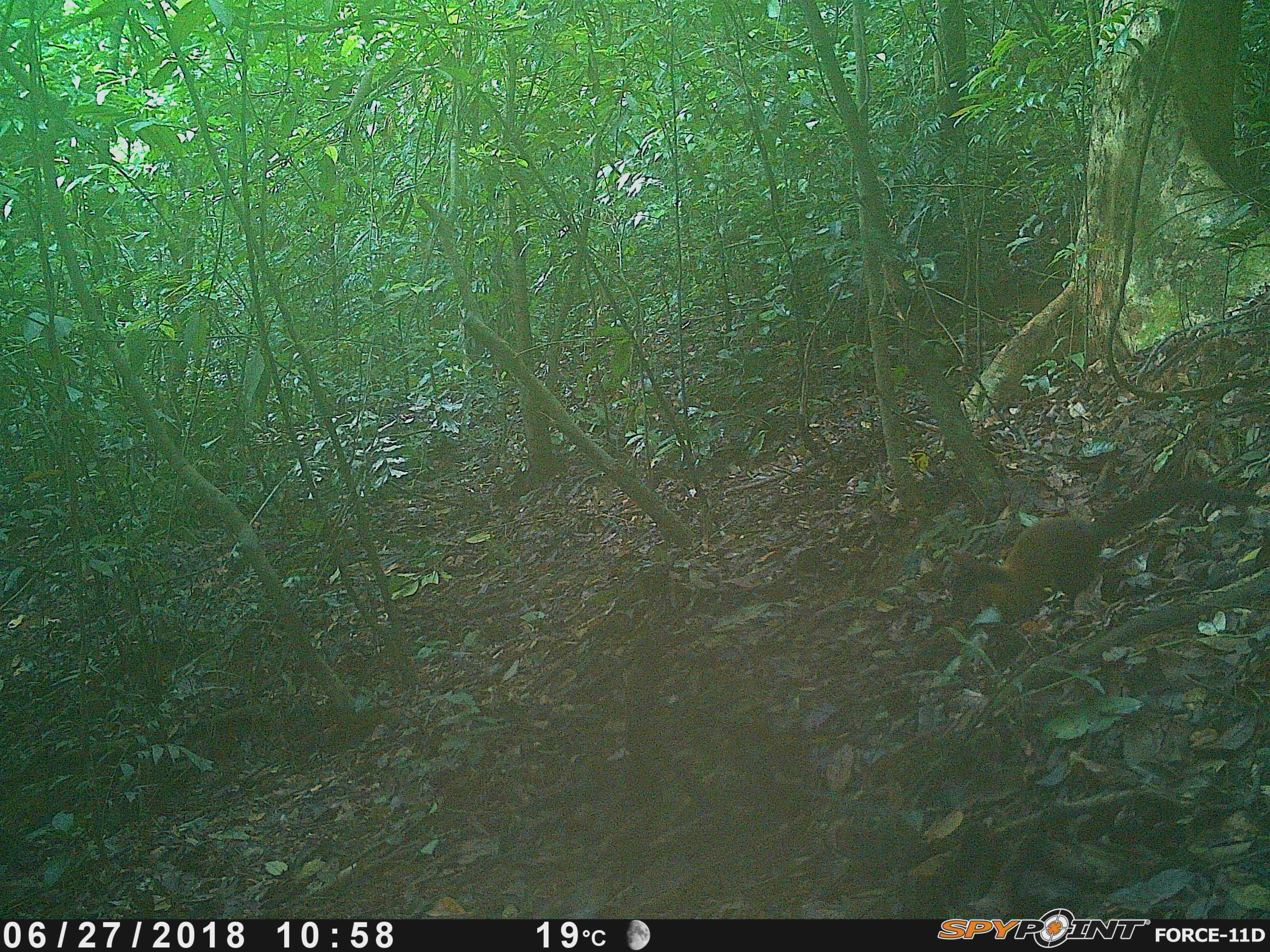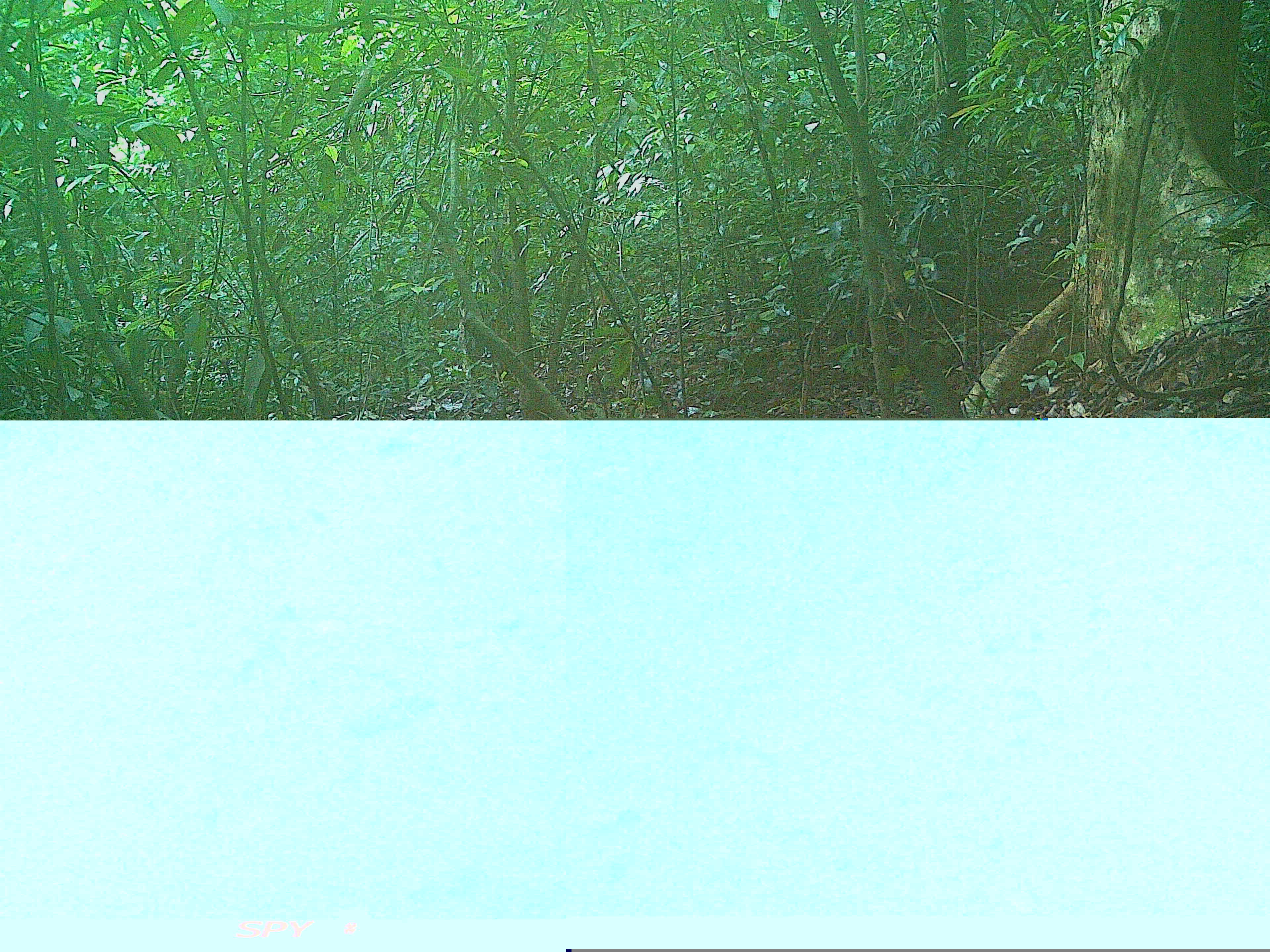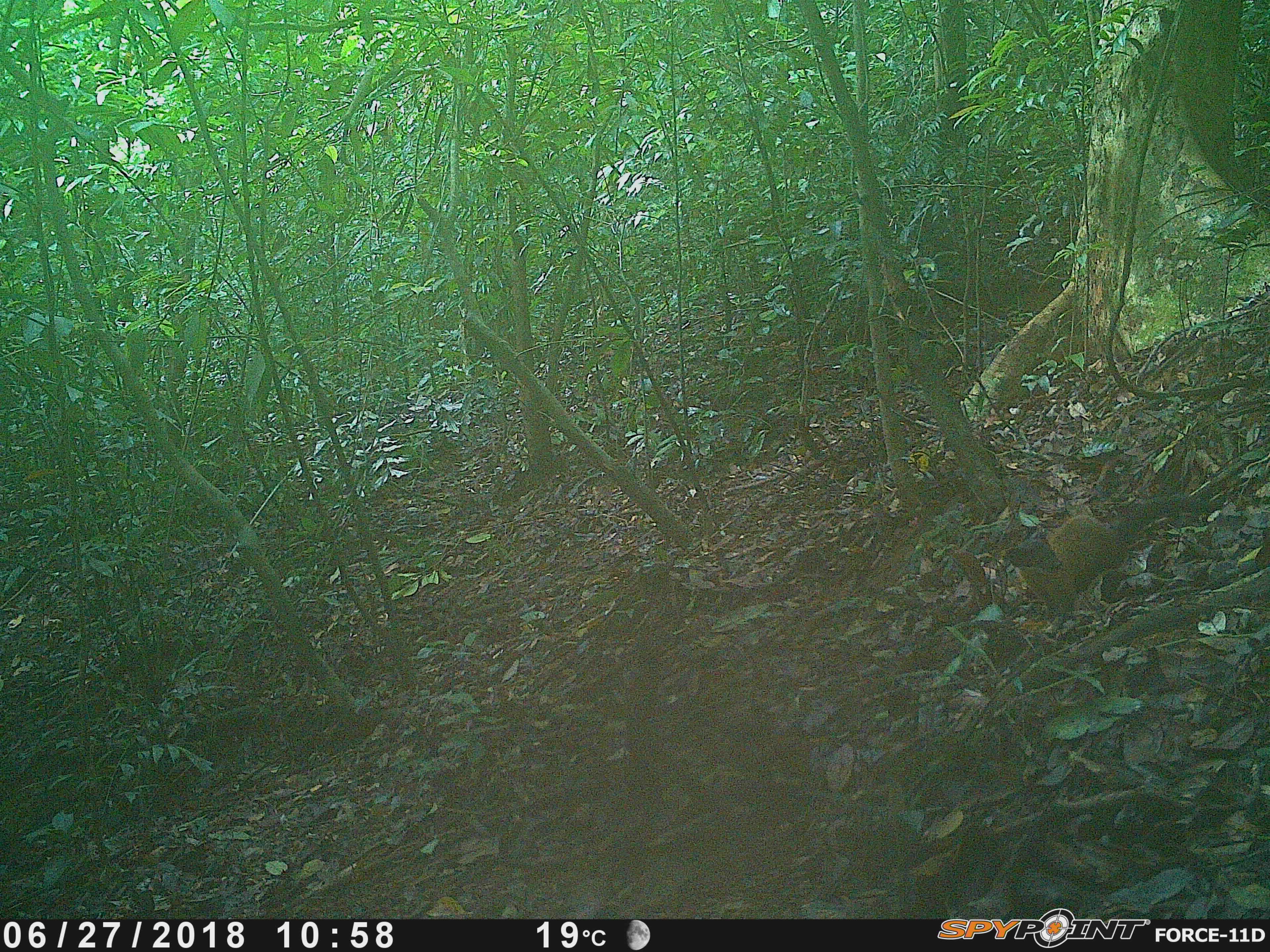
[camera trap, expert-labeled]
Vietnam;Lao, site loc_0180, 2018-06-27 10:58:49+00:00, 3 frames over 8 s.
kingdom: Animalia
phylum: Chordata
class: Mammalia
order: Carnivora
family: Mustelidae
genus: Martes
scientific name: Martes flavigula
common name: yellow-throated marten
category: yellow throated marten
Yellow throated marten (yellow-throated marten) (Martes flavigula). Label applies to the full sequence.